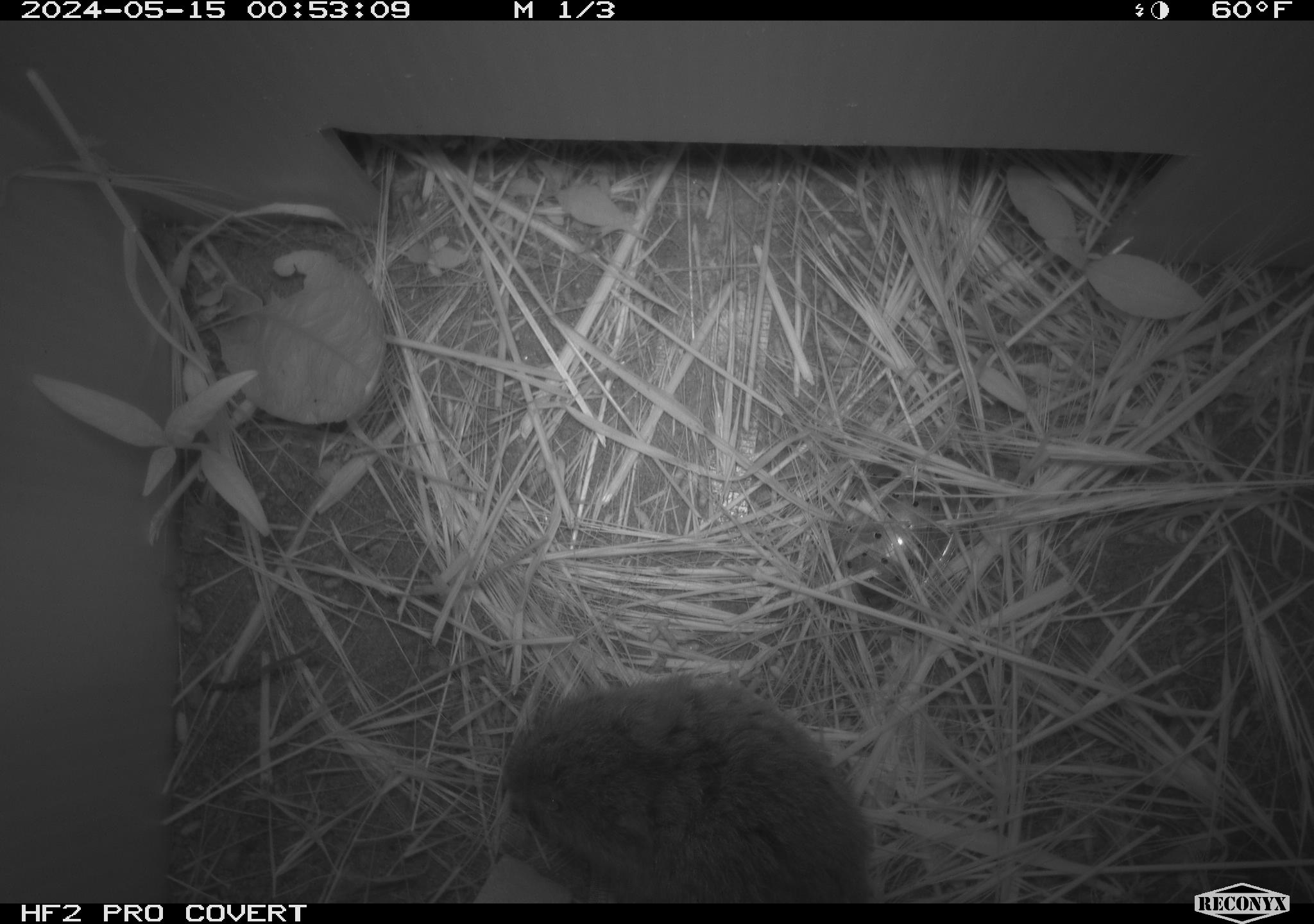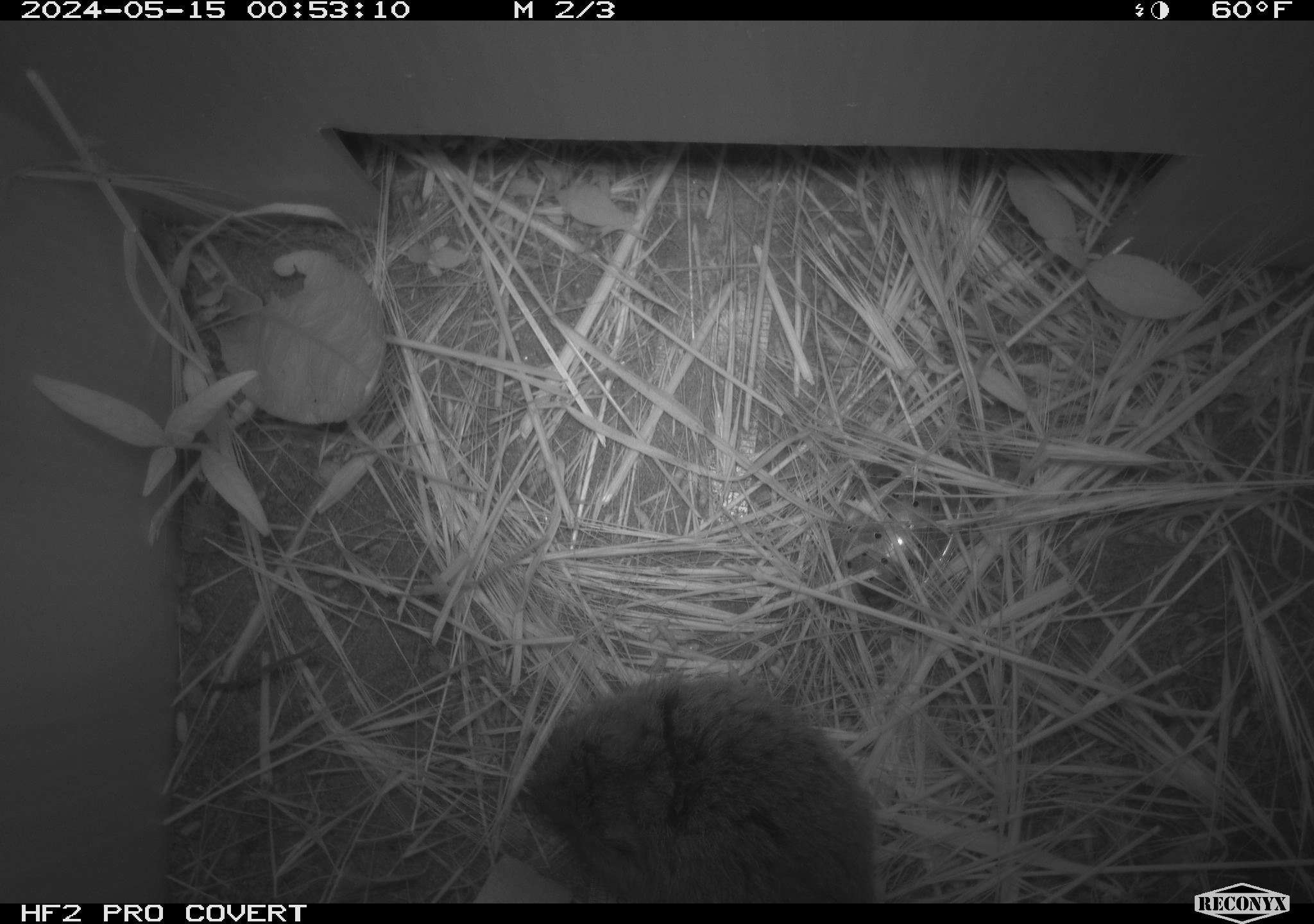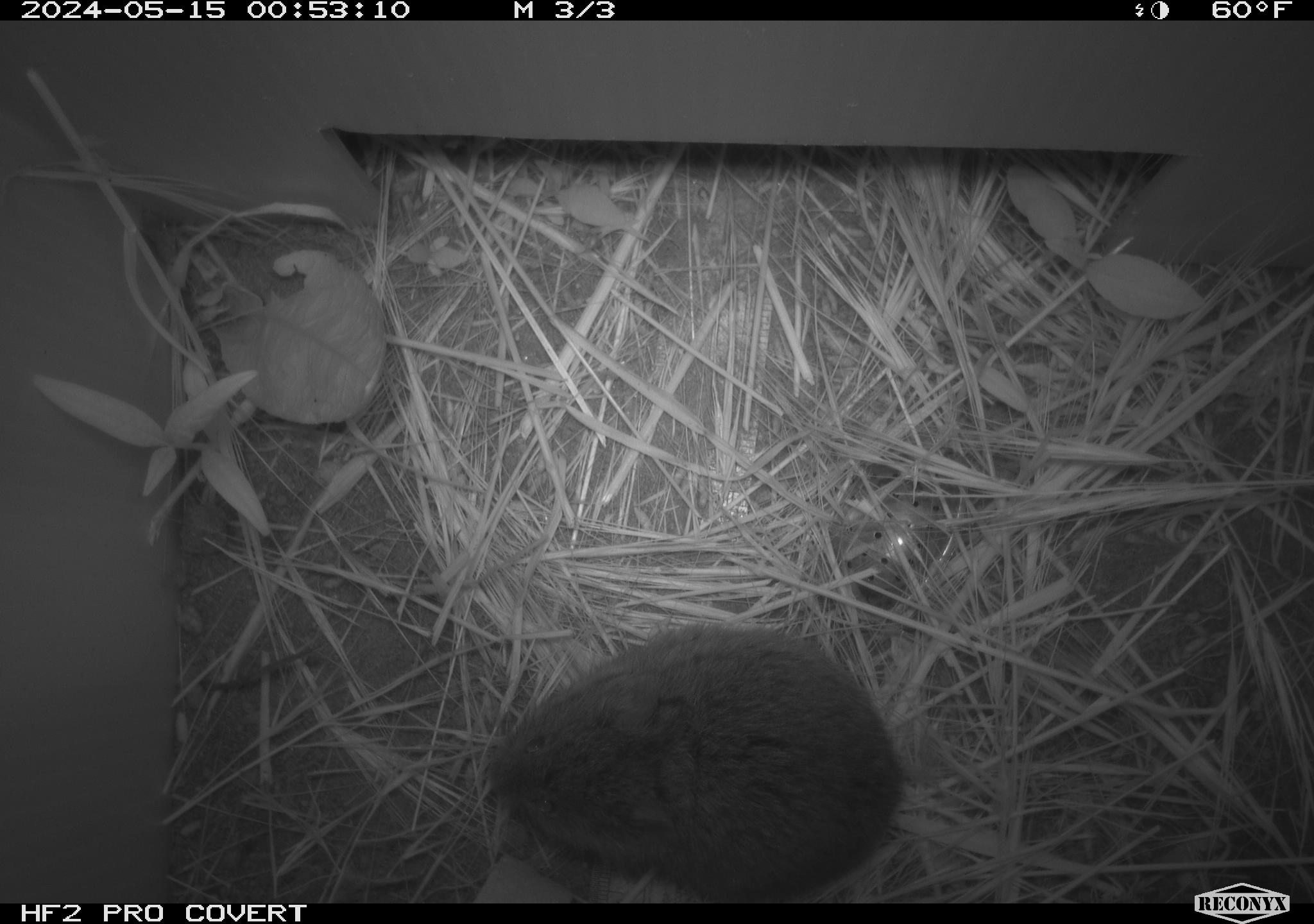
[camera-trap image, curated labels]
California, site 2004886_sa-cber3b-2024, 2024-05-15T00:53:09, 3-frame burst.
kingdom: Animalia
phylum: Chordata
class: Mammalia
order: Rodentia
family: Cricetidae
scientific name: Arvicolinae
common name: voles, lemmings, and muskrats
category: arvicolinae subfamily